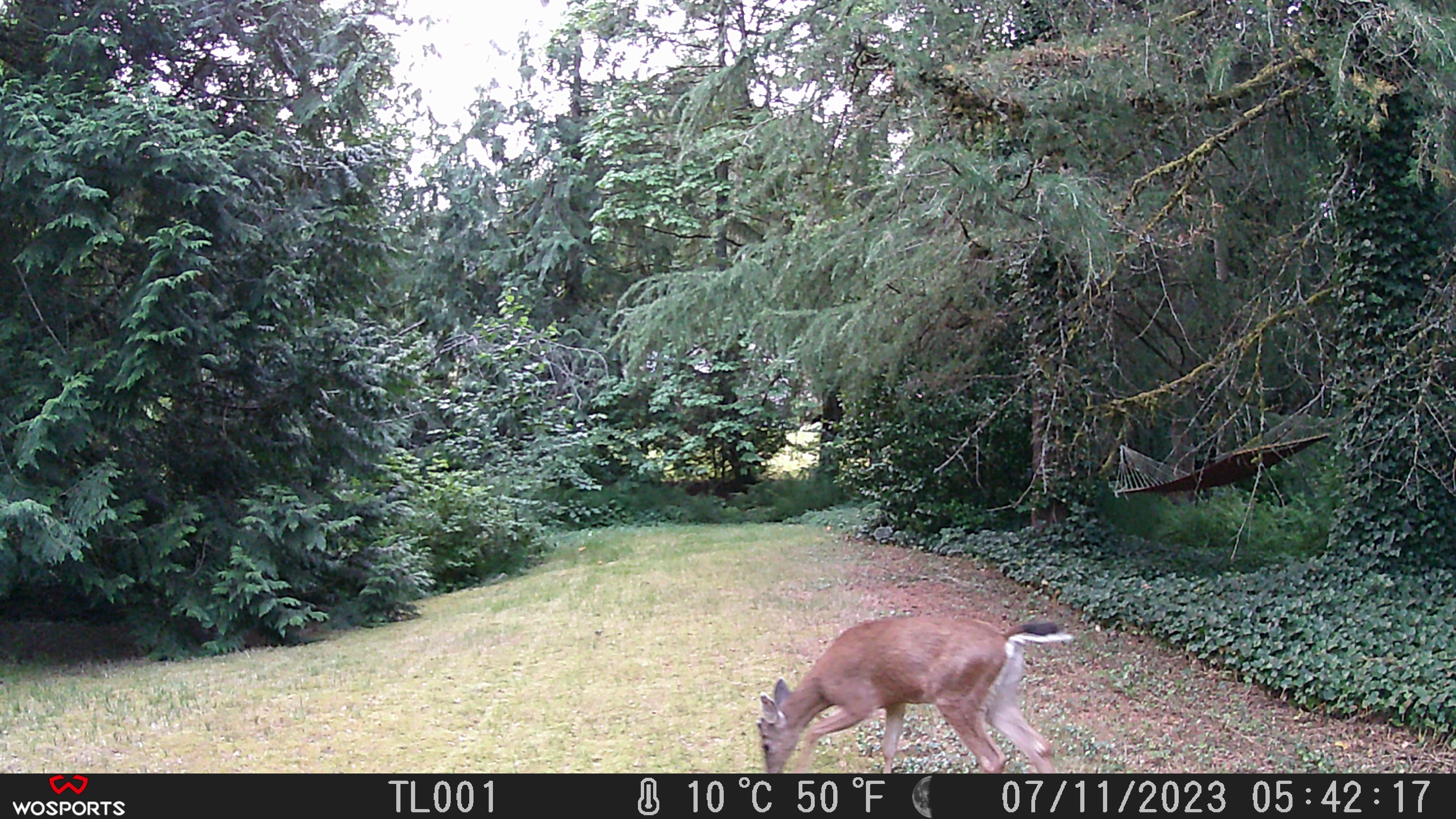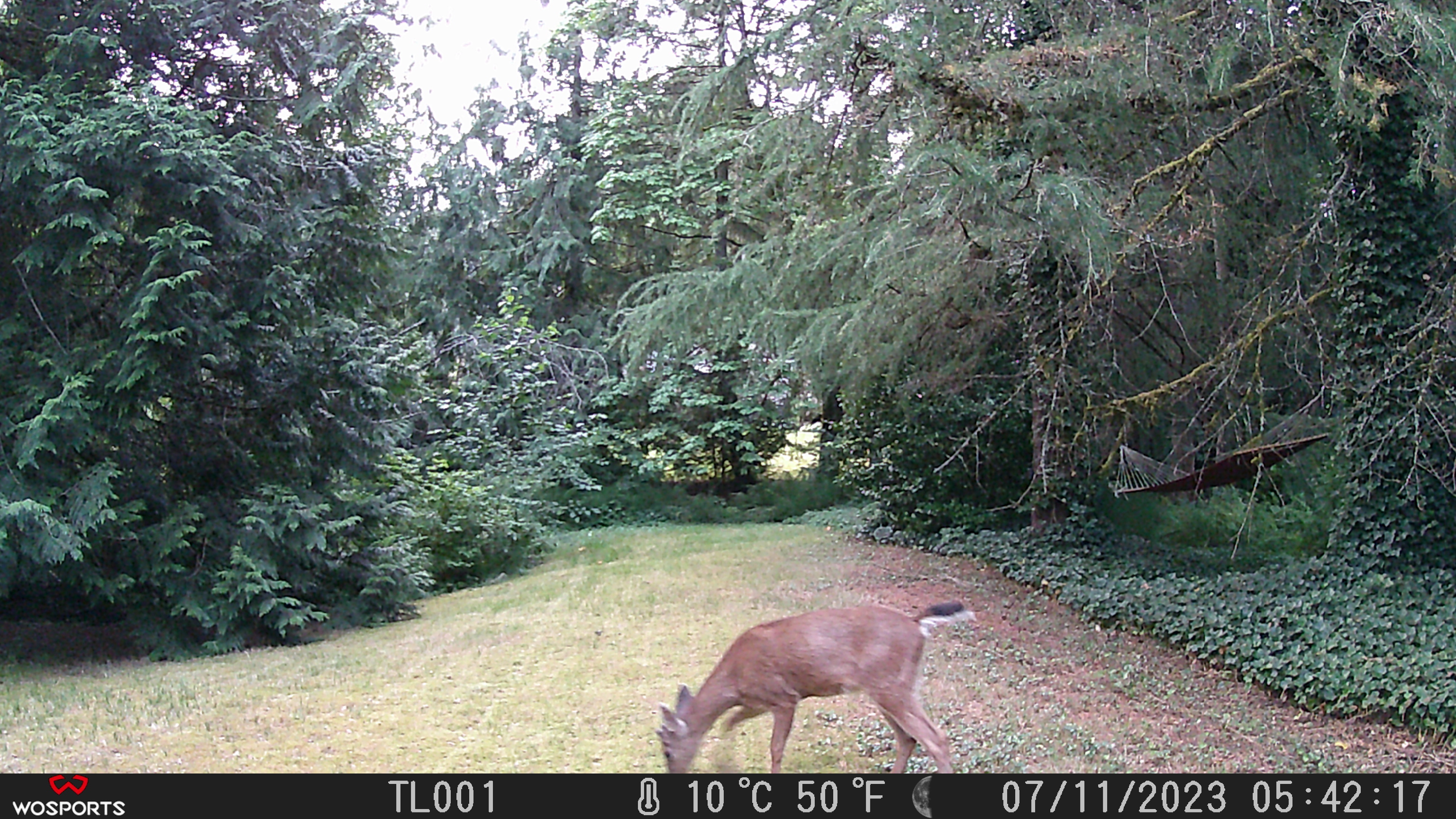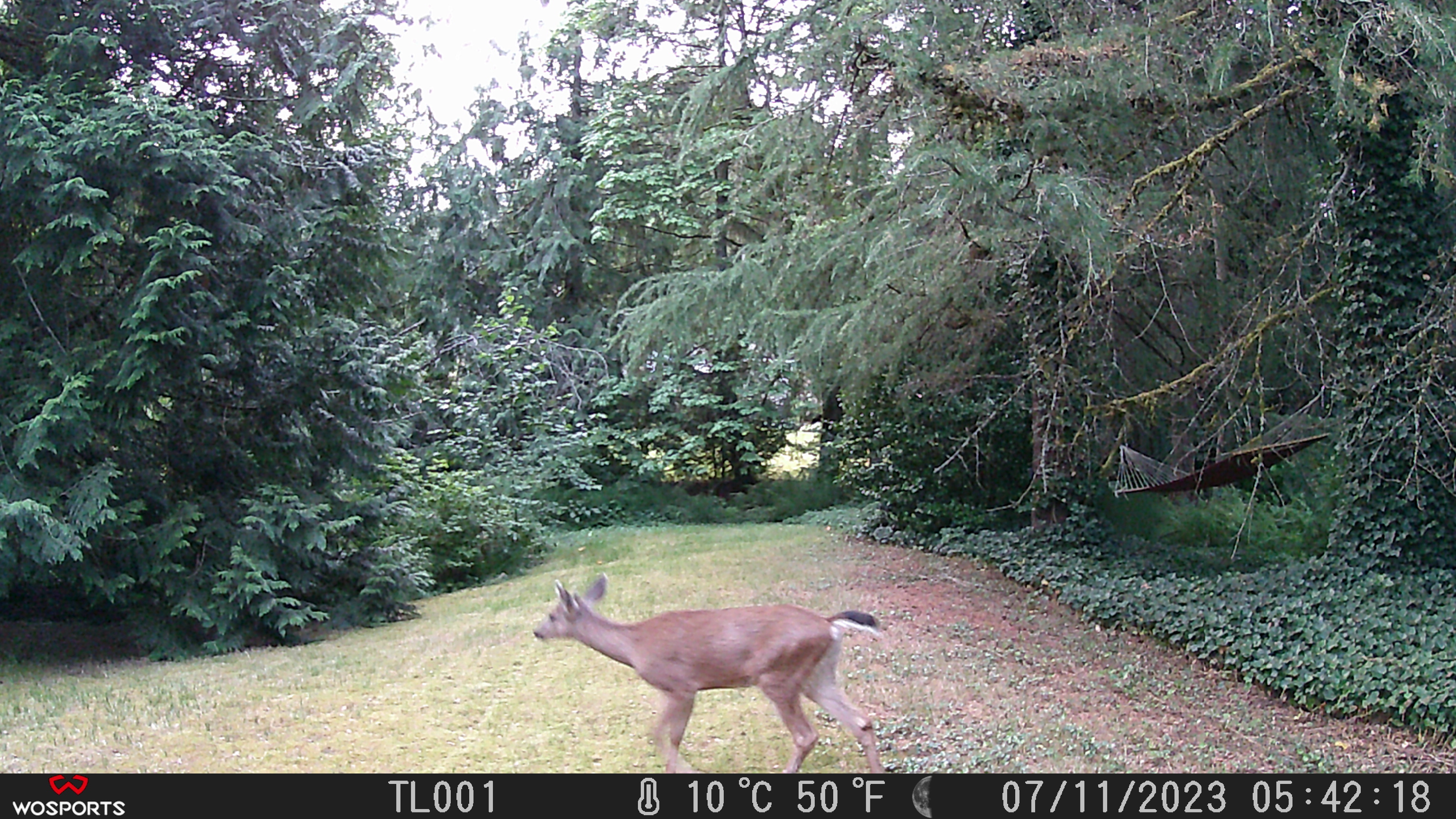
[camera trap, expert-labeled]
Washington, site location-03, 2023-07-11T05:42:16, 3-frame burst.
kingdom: Animalia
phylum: Chordata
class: Mammalia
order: Artiodactyla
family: Cervidae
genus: Odocoileus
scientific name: Odocoileus hemionus columbianus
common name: columbian blacktail deer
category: deer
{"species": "deer (columbian blacktail deer) (Odocoileus hemionus columbianus)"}